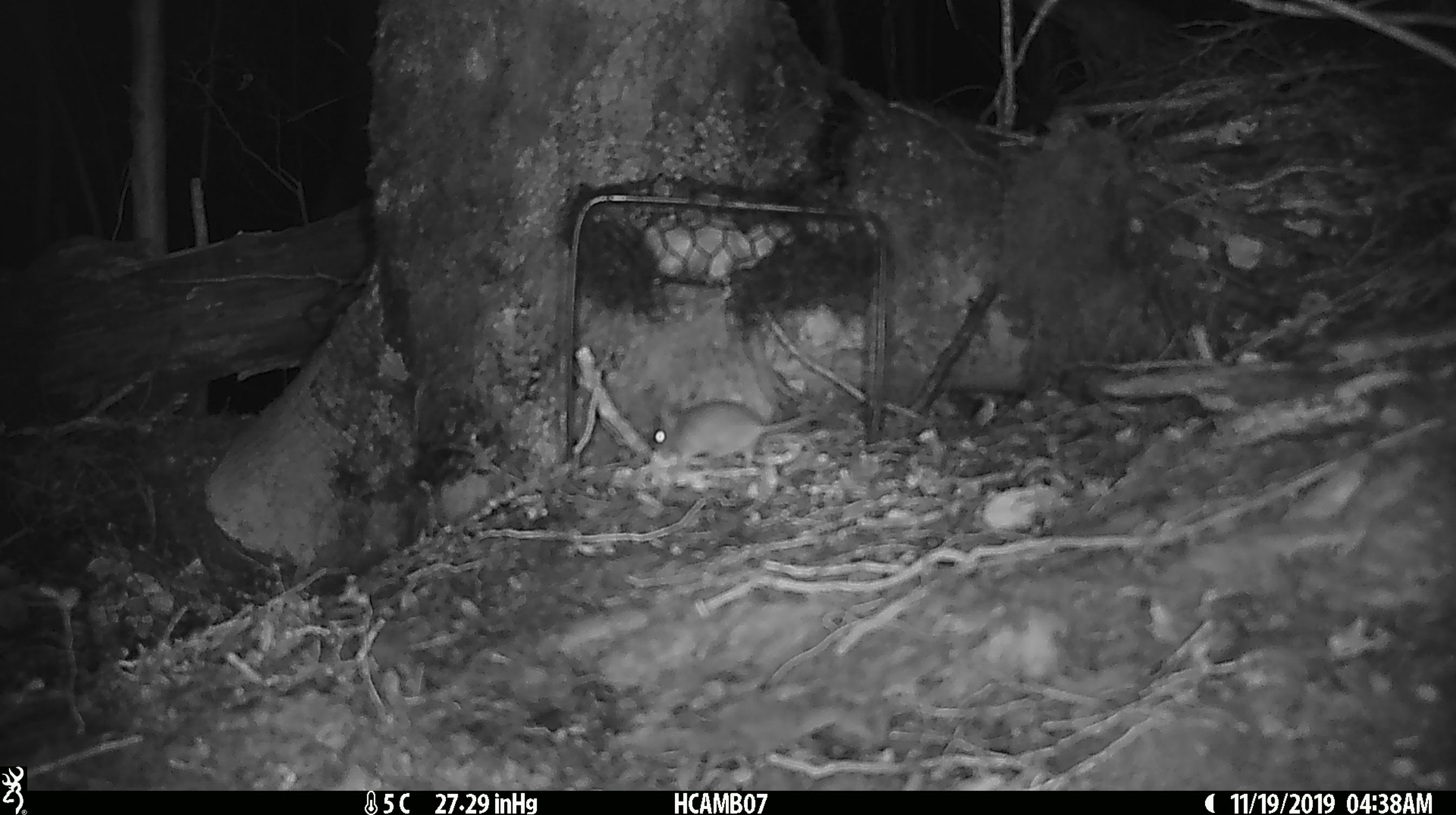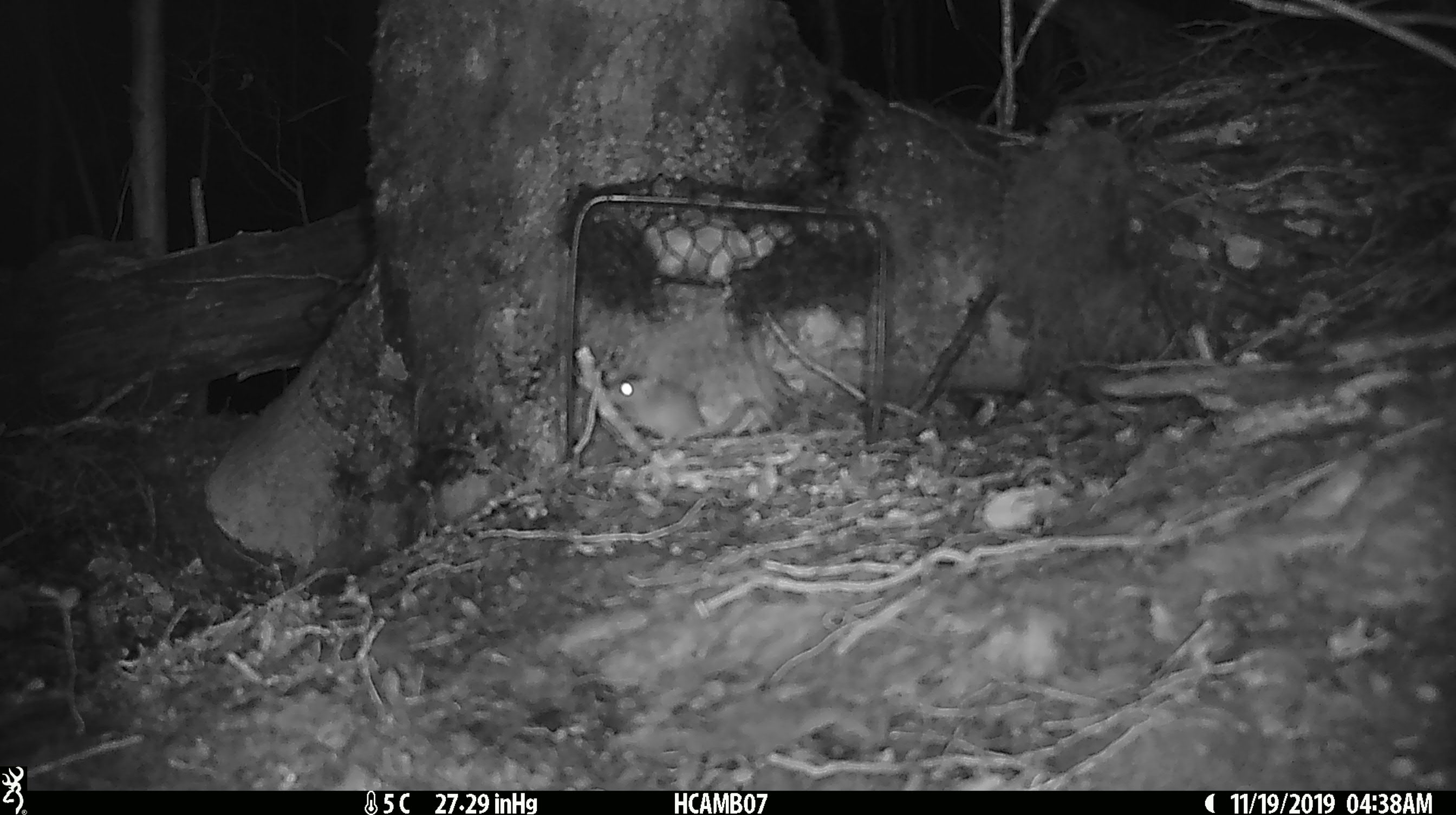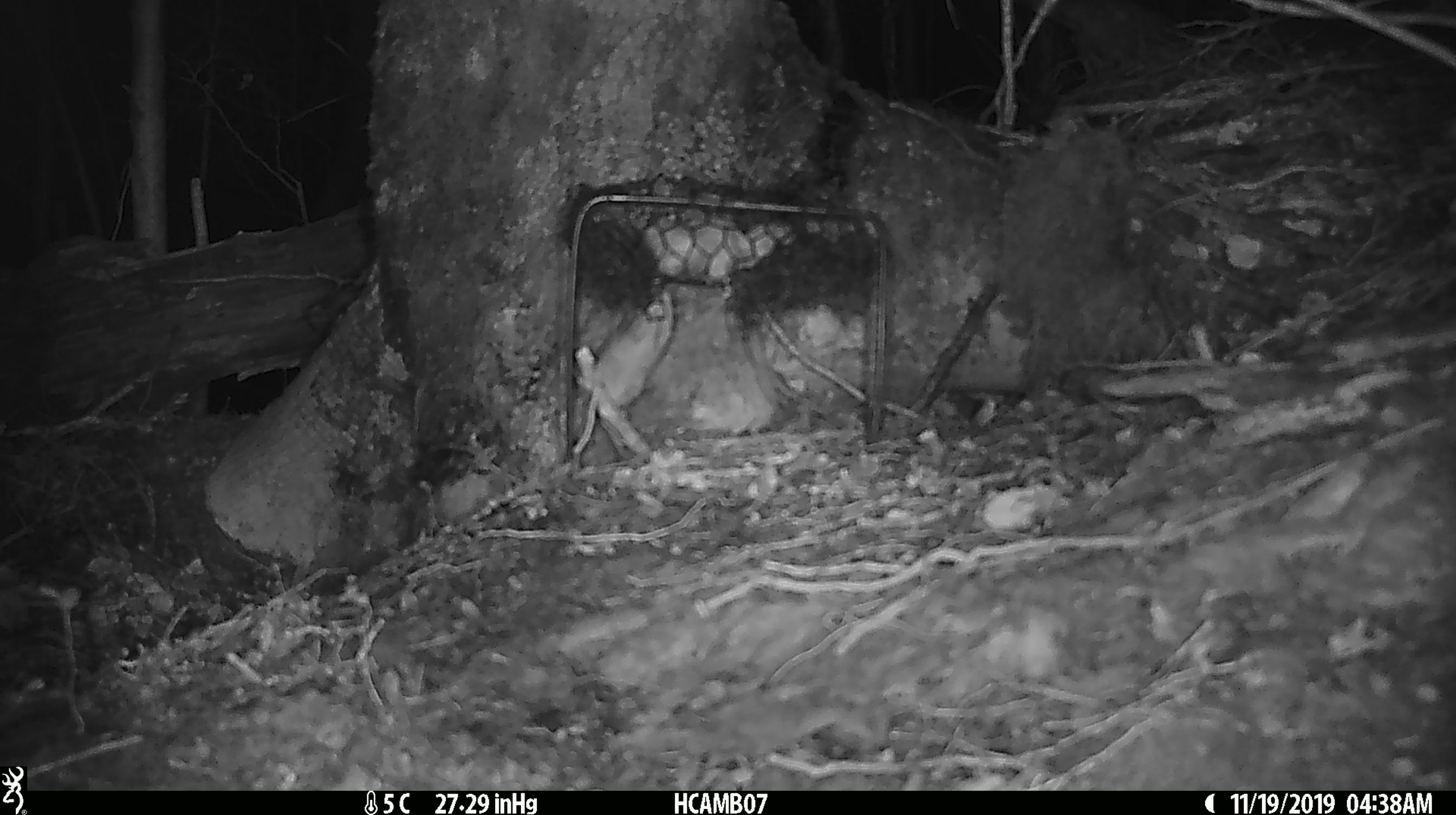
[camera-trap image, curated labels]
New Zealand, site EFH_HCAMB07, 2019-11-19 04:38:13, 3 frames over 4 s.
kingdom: Animalia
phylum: Chordata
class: Mammalia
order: Rodentia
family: Muridae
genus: Mus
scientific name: Mus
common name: mouse